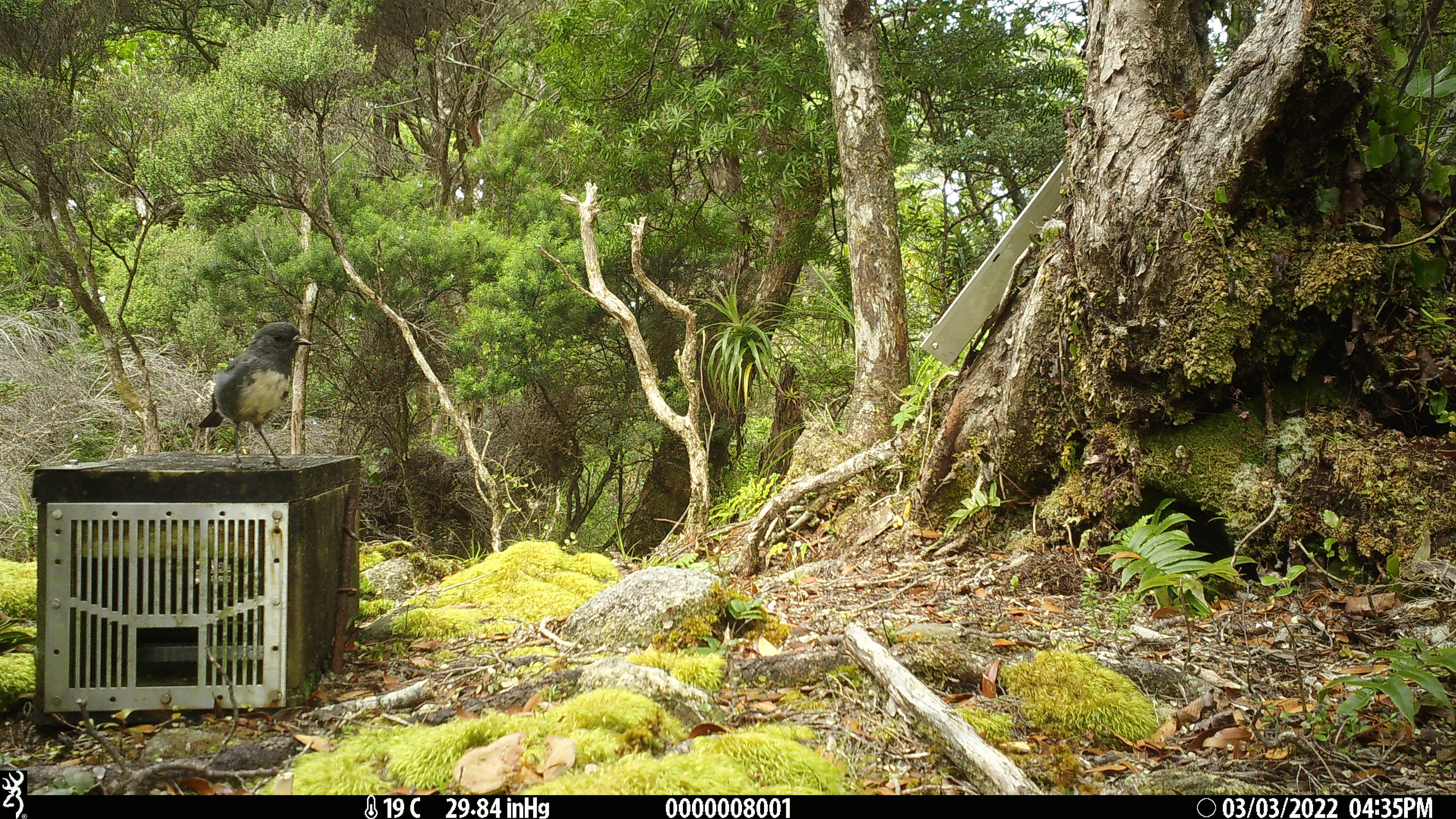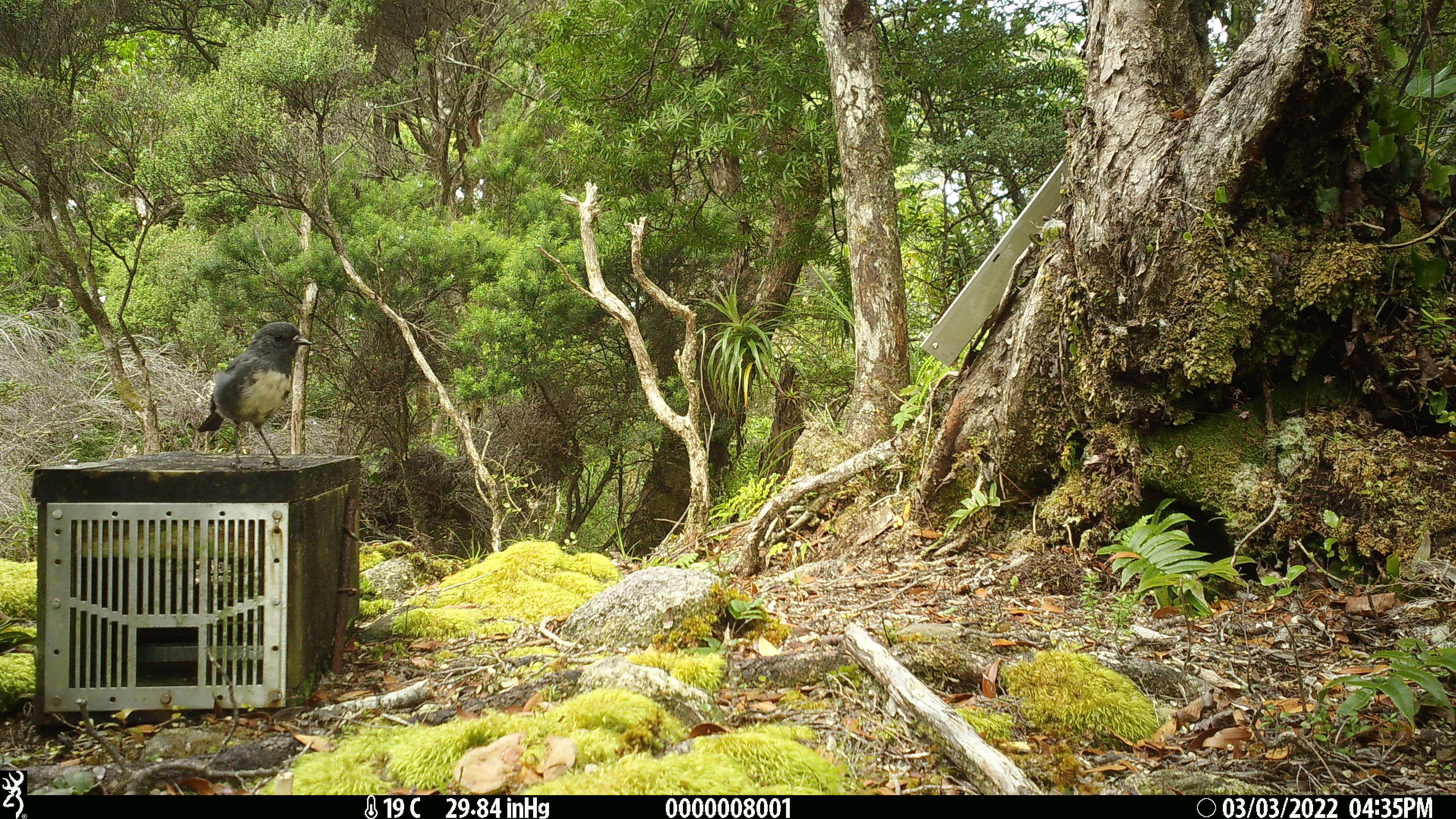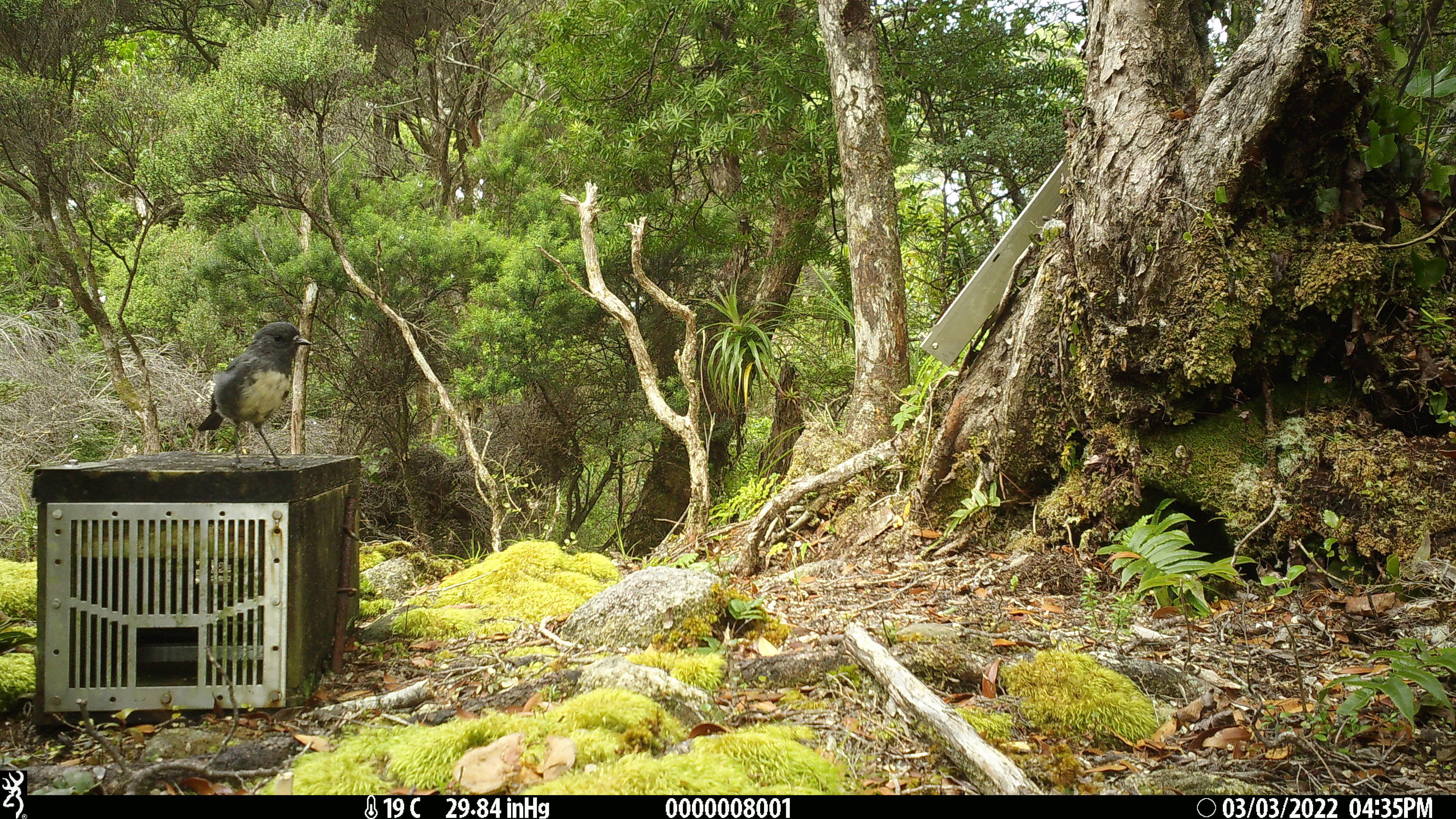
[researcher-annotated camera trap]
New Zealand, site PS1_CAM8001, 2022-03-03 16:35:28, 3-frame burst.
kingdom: Animalia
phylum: Chordata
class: Aves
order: Passeriformes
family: Petroicidae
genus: Petroica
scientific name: Petroica australis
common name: new zealand robin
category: robin